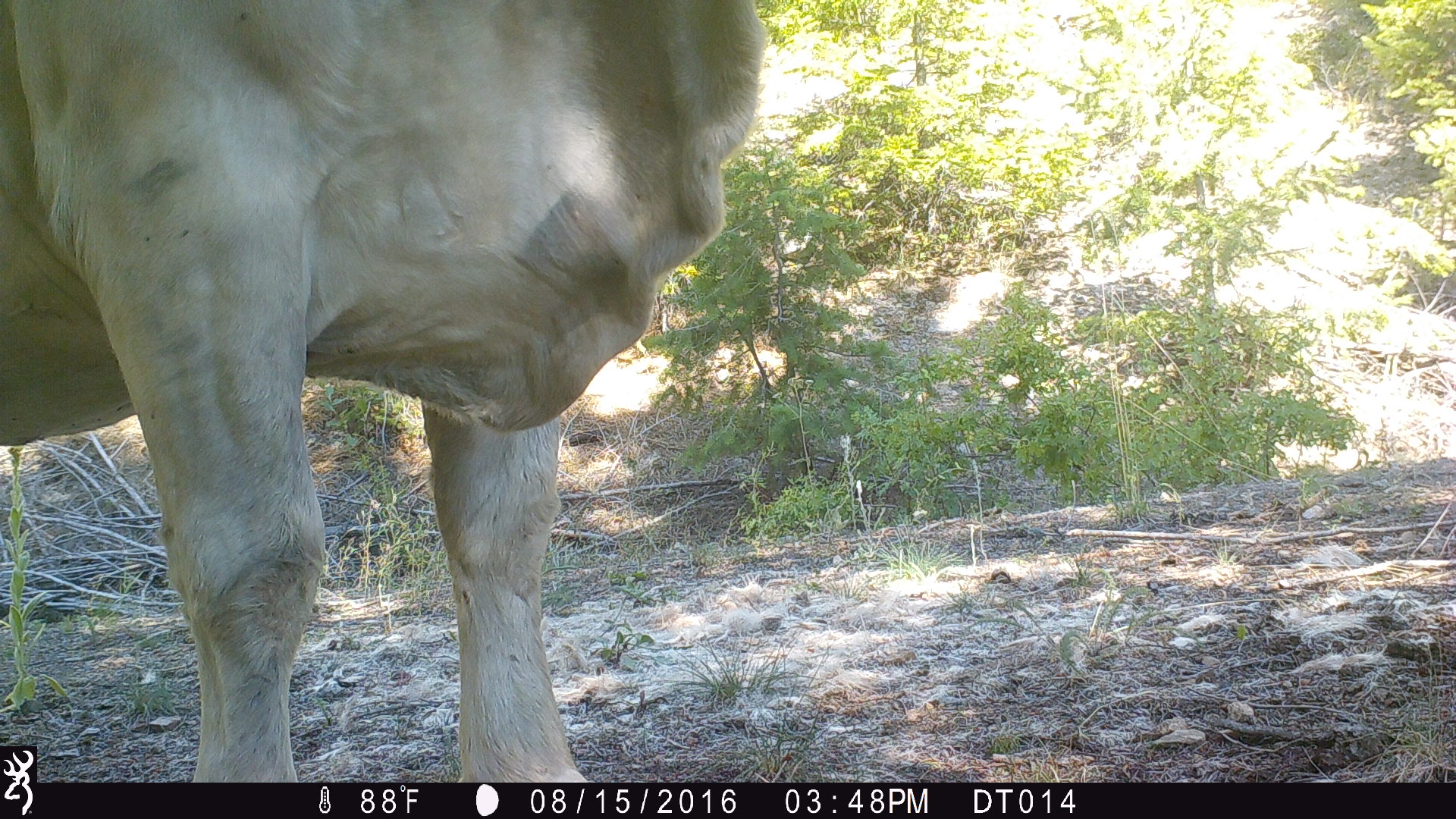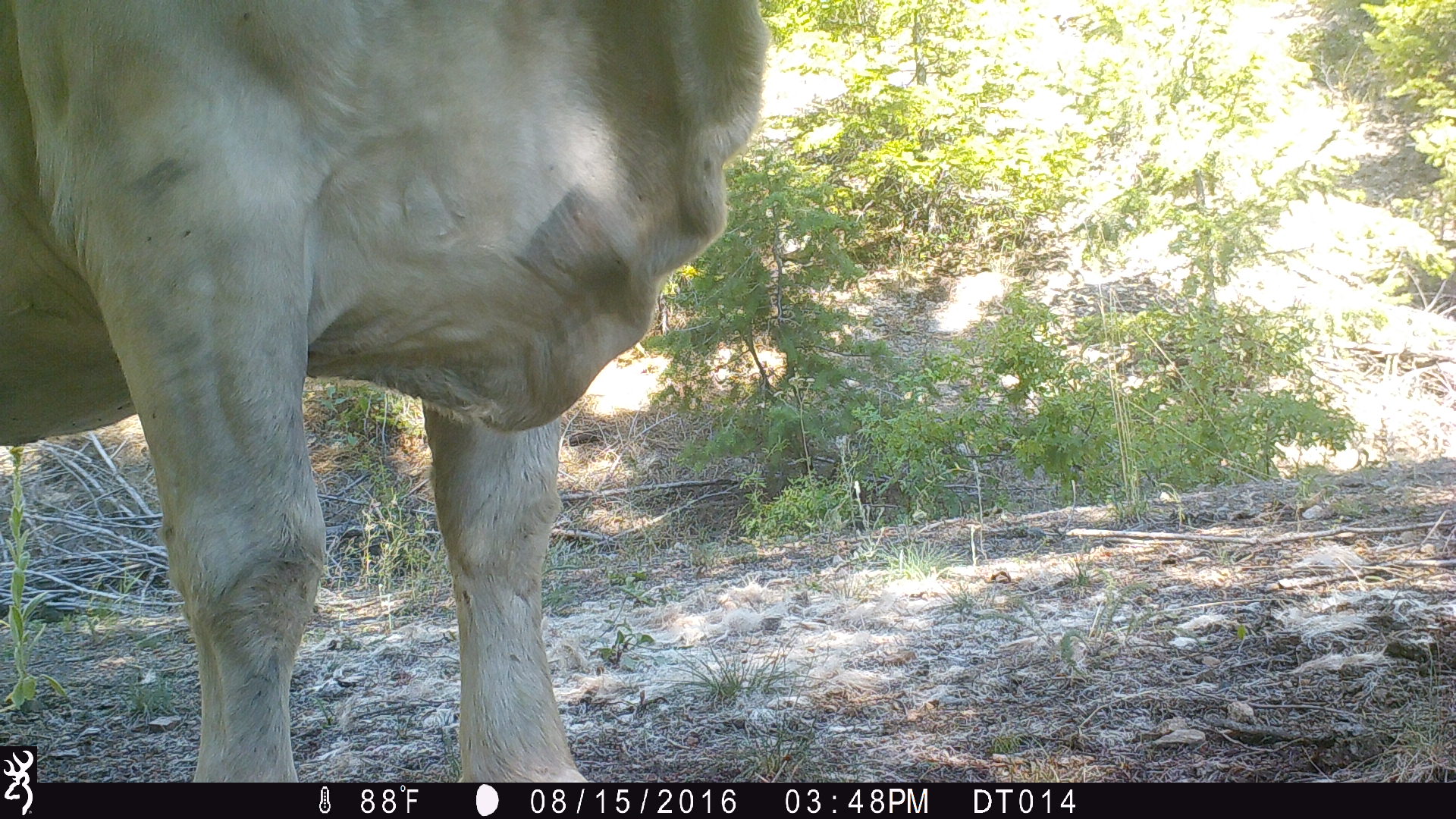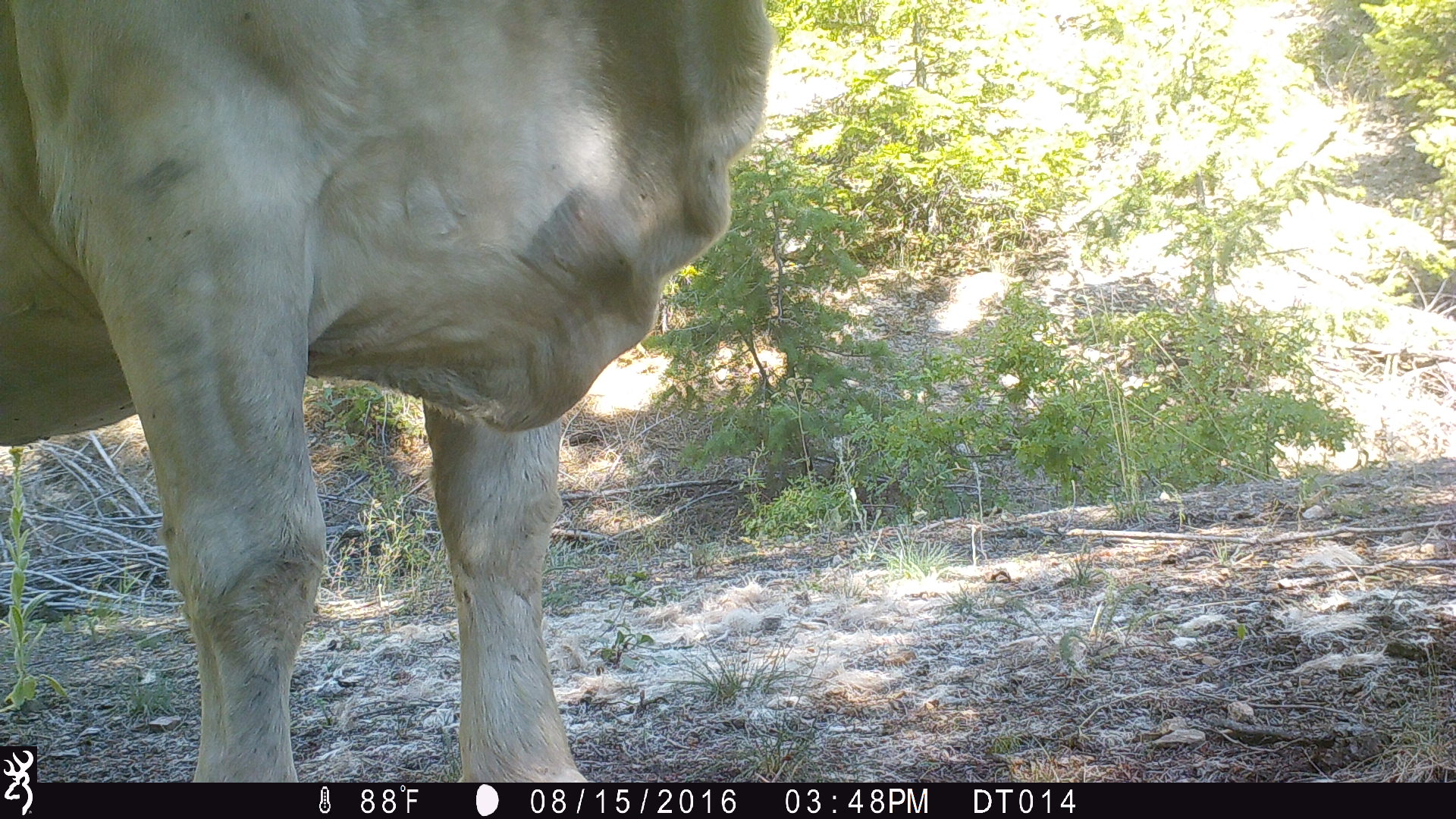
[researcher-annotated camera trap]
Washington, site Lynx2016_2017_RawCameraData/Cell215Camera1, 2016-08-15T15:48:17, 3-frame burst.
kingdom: Animalia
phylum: Chordata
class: Mammalia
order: Artiodactyla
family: Bovidae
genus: Bos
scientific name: Bos taurus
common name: domestic cattle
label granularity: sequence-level